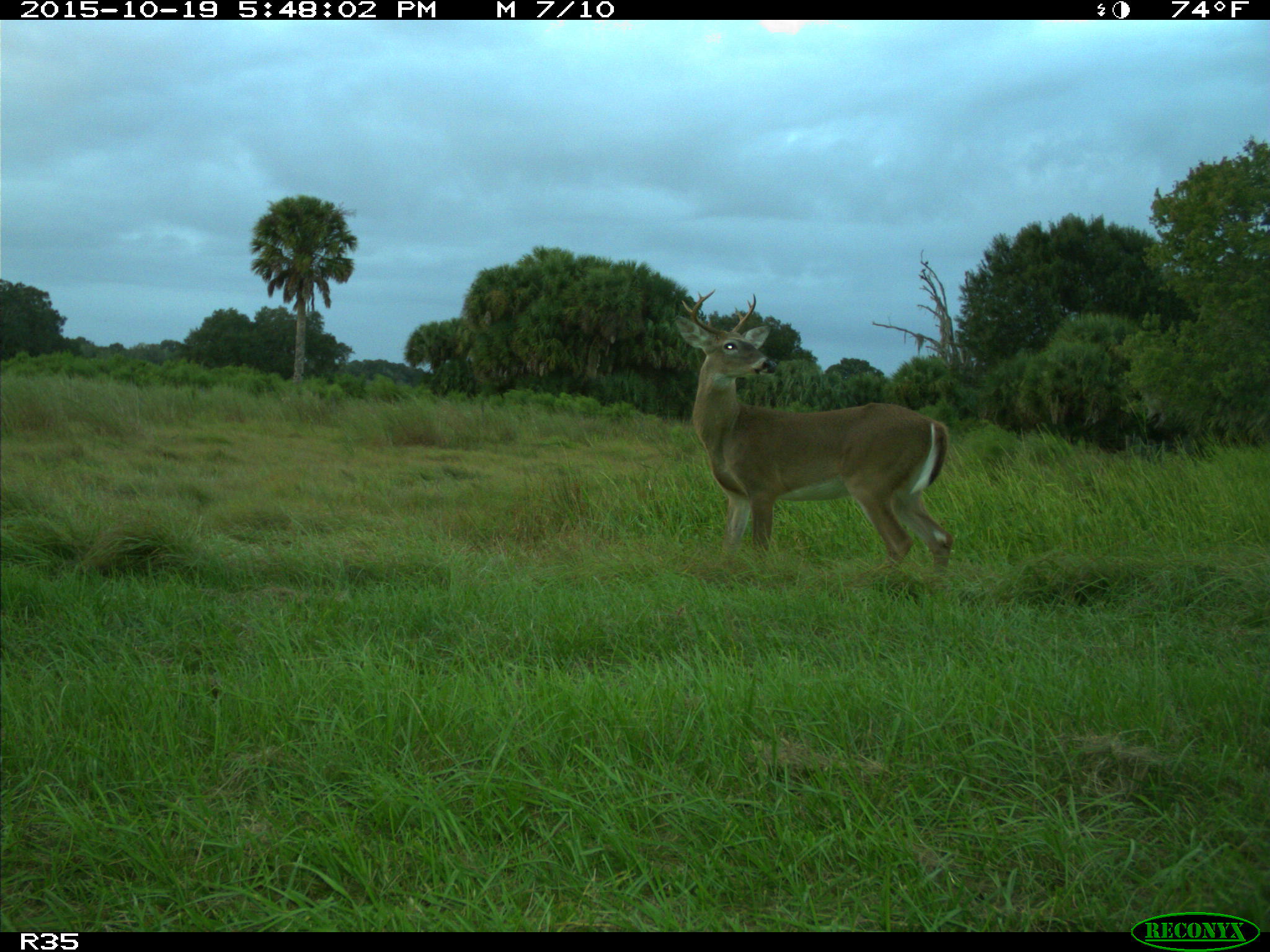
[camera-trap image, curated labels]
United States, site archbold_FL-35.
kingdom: Animalia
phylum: Chordata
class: Mammalia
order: Artiodactyla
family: Cervidae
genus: Odocoileus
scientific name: Odocoileus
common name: deer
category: unidentified deer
Unidentified deer (deer) (Odocoileus).